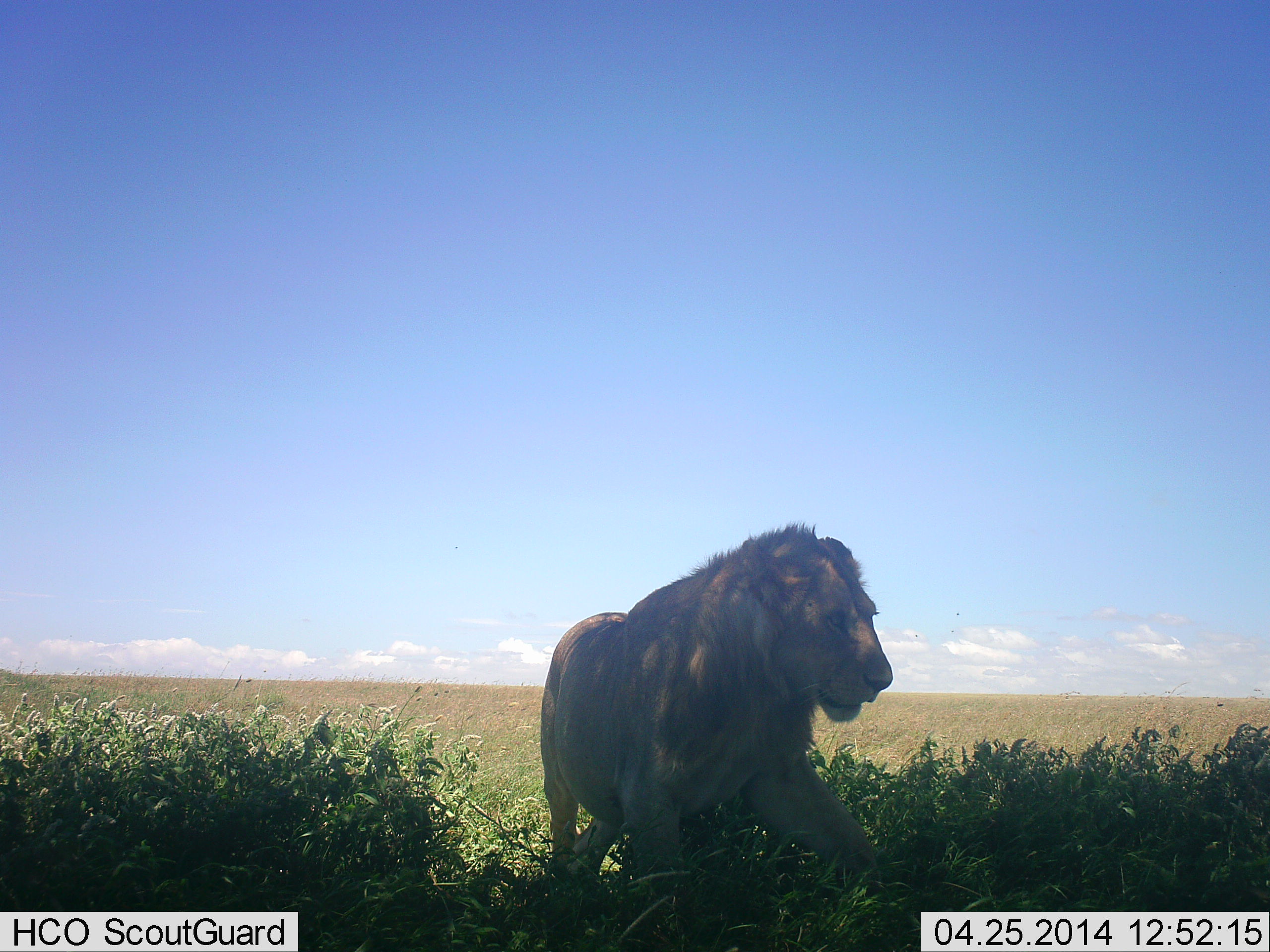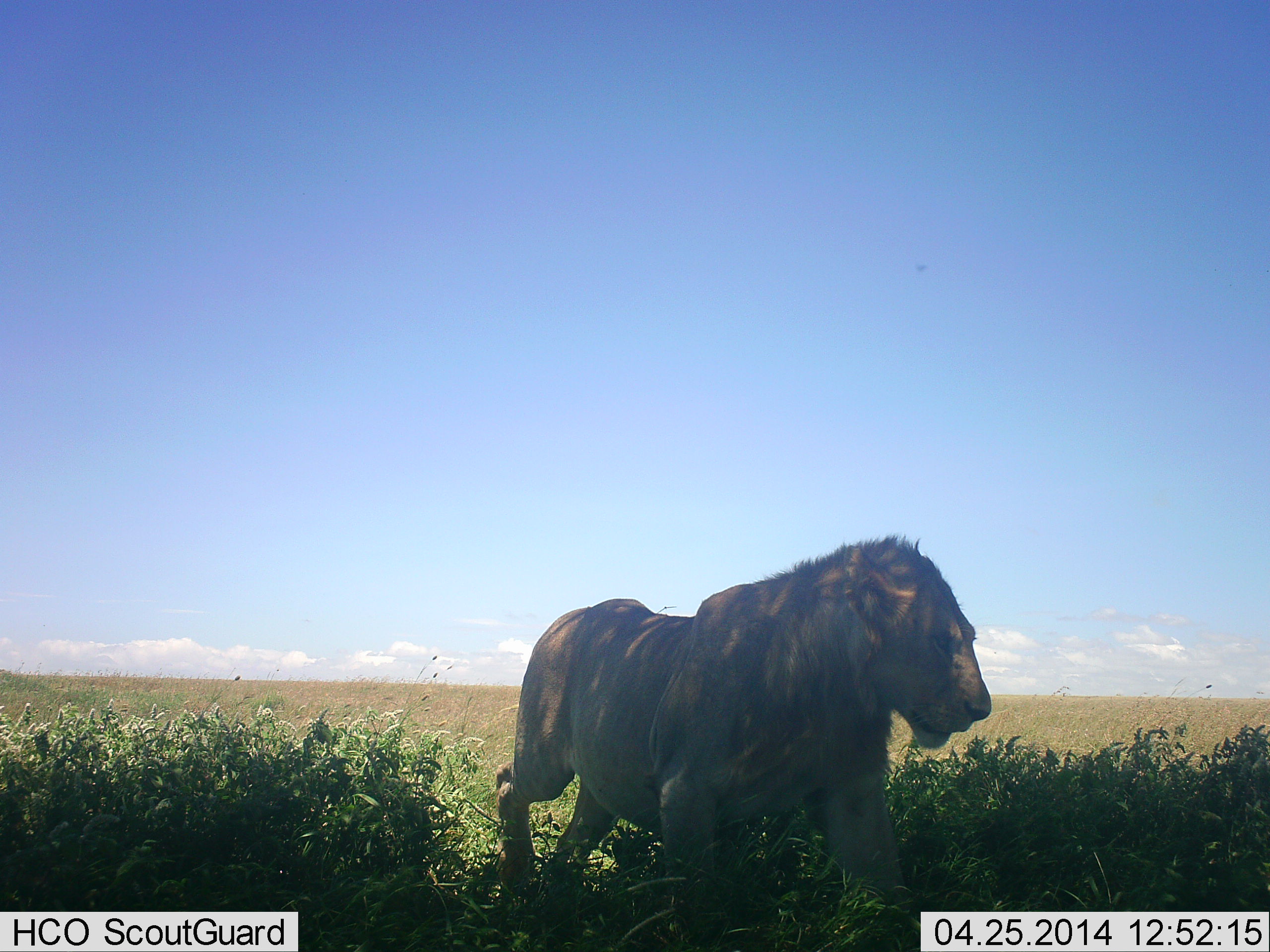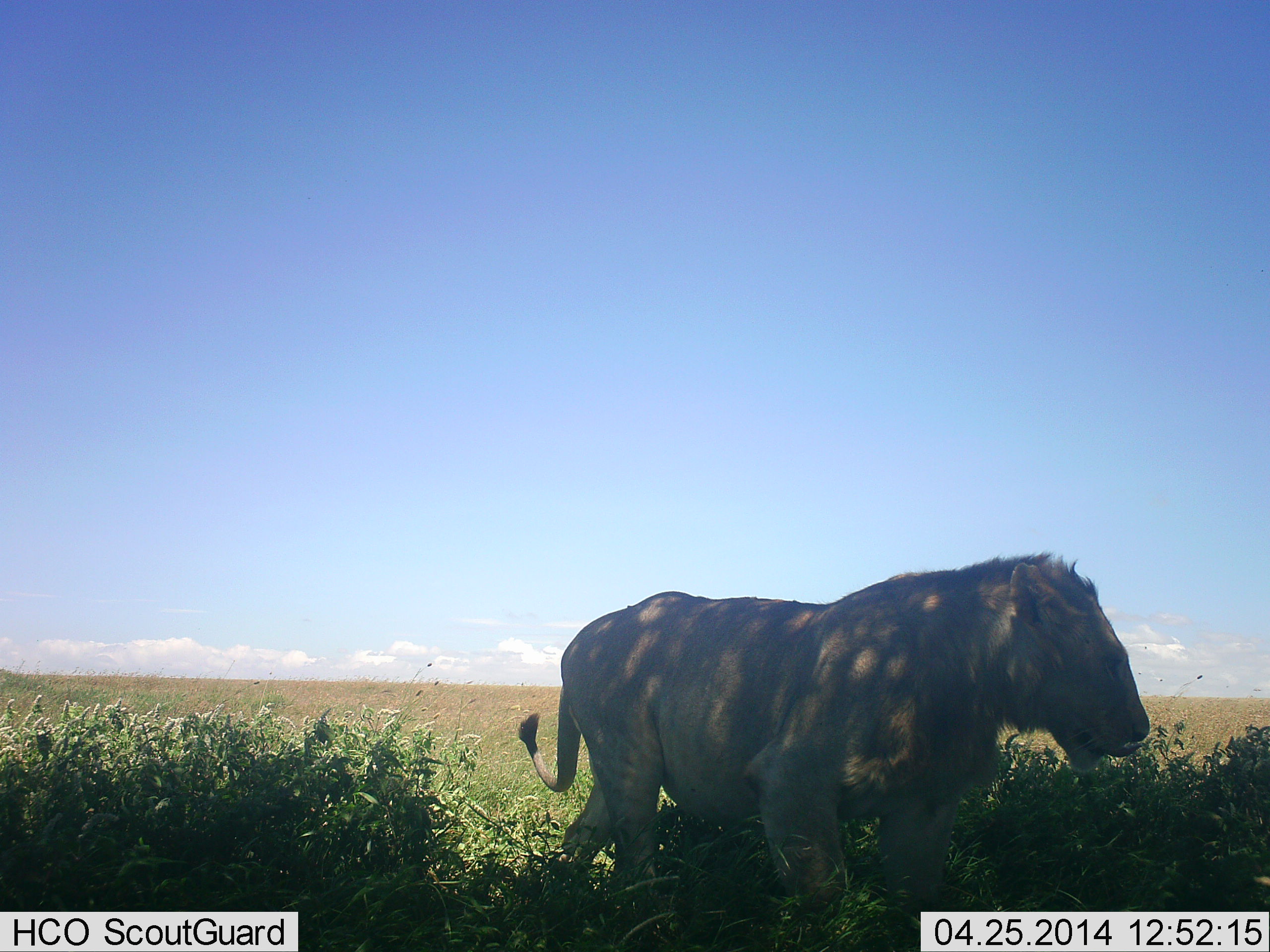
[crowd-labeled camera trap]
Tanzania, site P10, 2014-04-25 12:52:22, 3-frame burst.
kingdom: Animalia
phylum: Chordata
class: Mammalia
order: Carnivora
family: Felidae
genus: Panthera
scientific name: Panthera leo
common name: lion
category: lionmale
Lionmale (lion) (Panthera leo), count 1. Behavior (volunteer vote fractions): standing 0%, resting 0%, moving 100%, interacting 0%. Young present (vote fraction): 0%. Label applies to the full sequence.